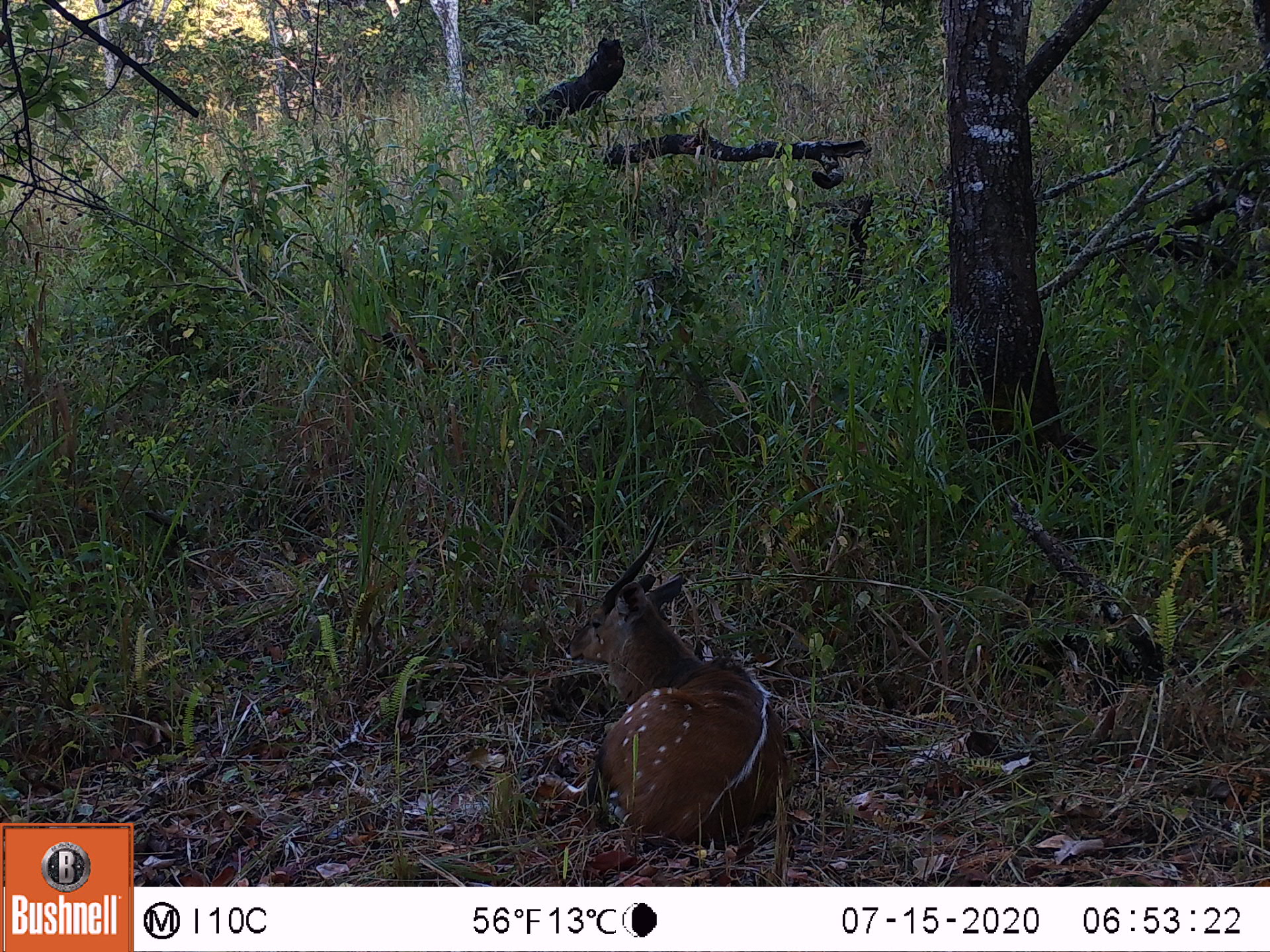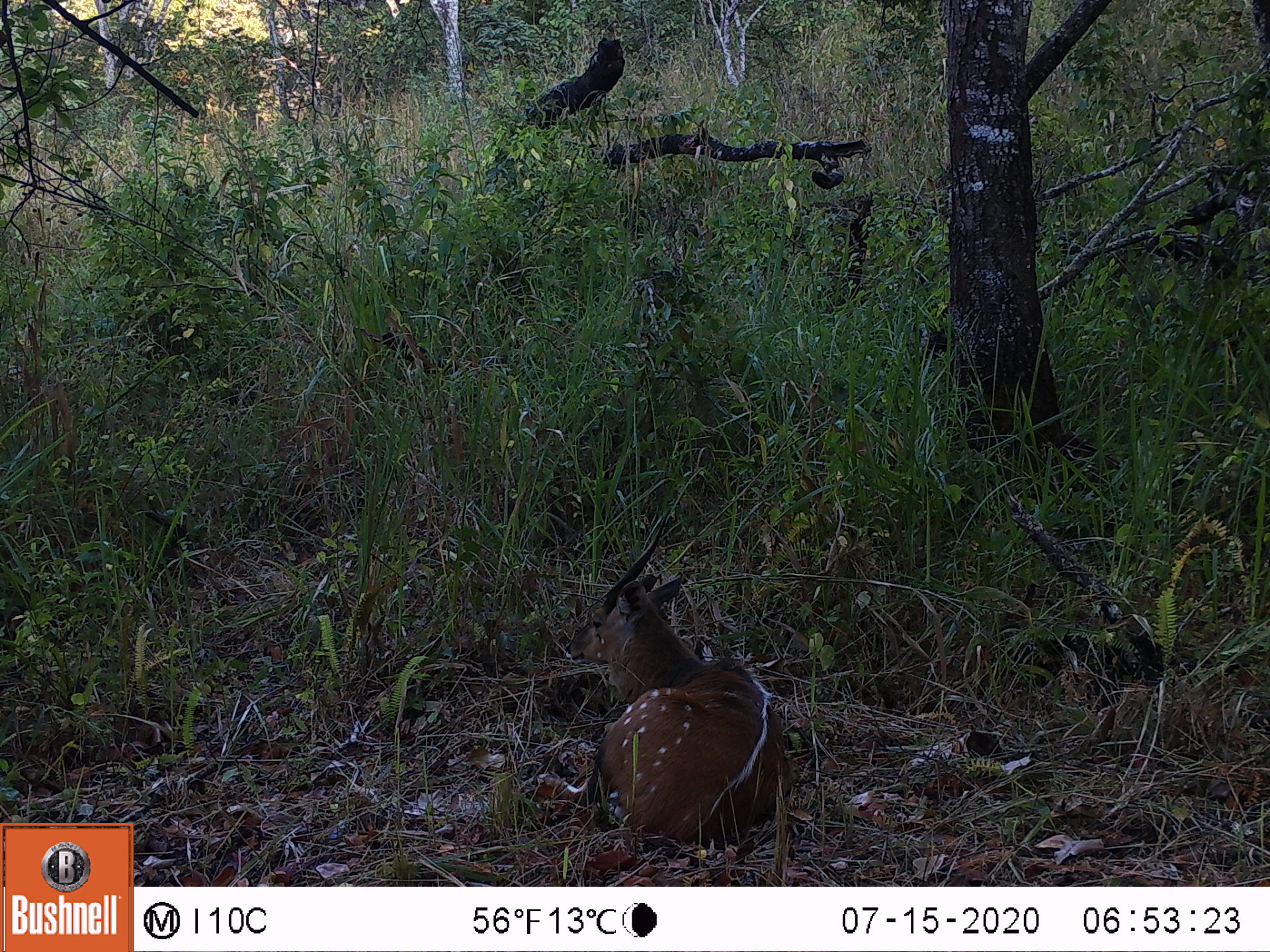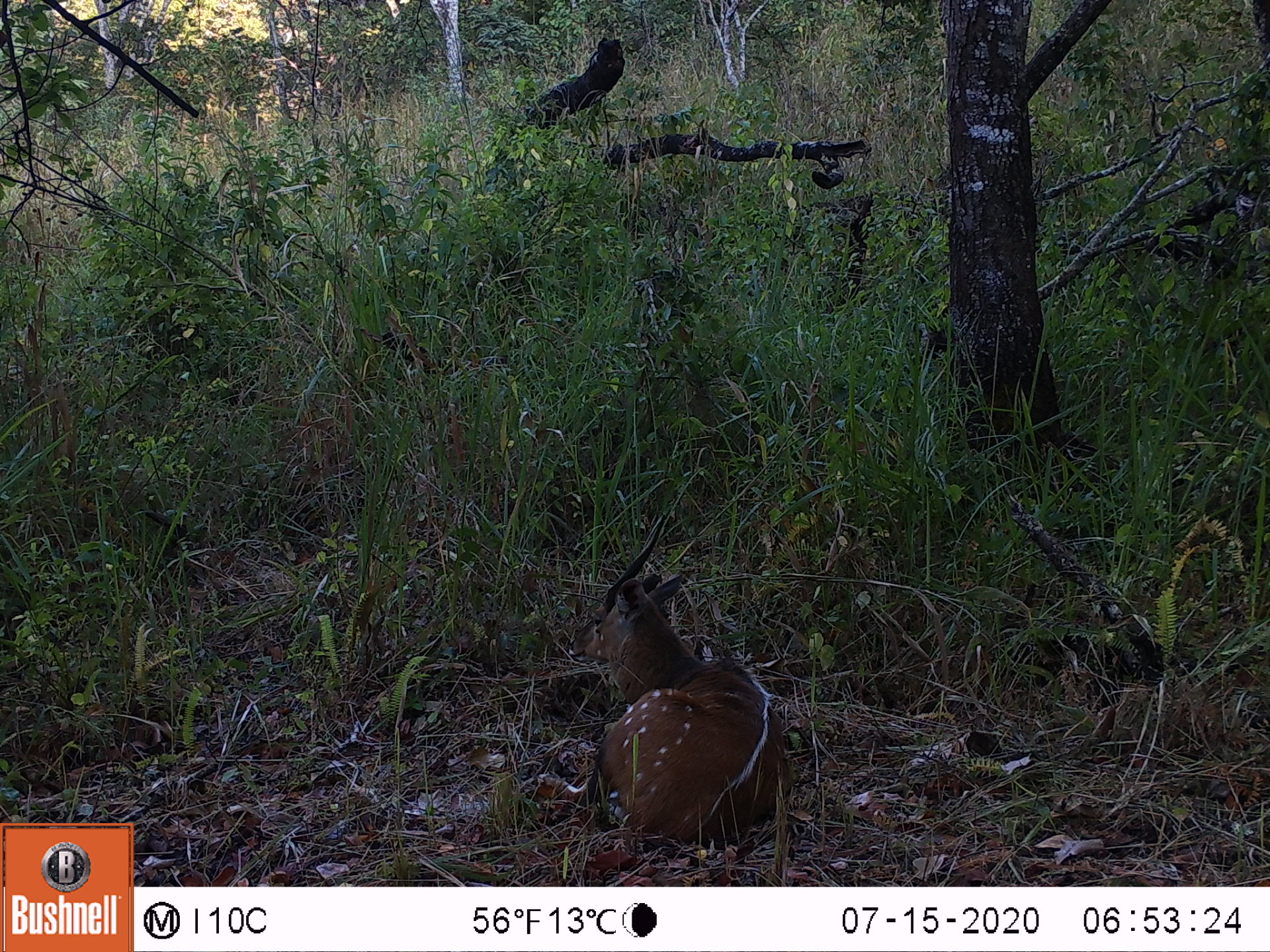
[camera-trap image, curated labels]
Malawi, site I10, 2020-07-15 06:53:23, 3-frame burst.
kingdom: Animalia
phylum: Chordata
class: Mammalia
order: Artiodactyla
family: Bovidae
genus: Tragelaphus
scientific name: Tragelaphus sylvaticus sylvaticus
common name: cape bushbuck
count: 1